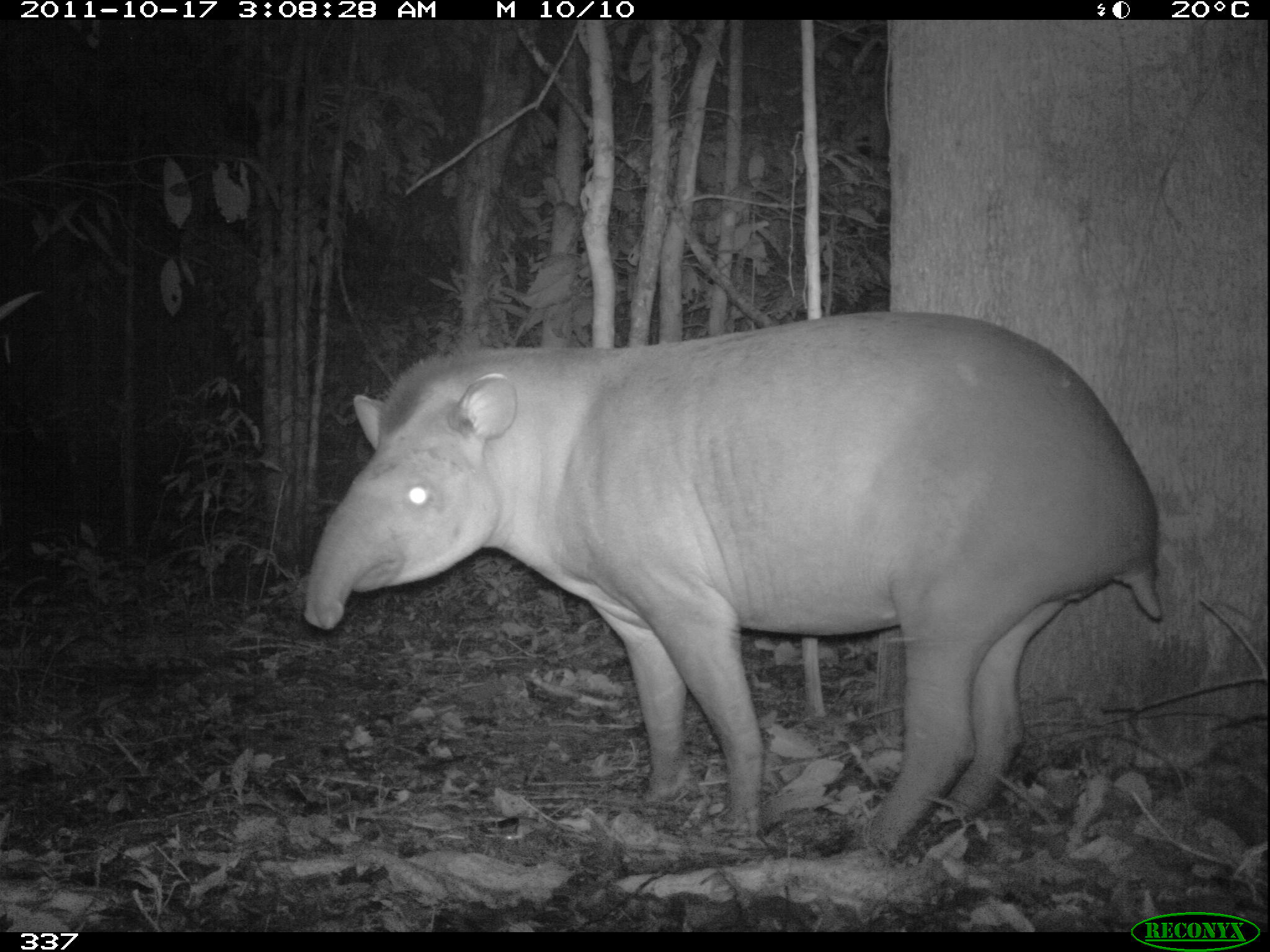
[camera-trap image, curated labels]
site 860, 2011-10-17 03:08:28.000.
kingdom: Animalia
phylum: Chordata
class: Mammalia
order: Perissodactyla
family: Tapiridae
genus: Tapirus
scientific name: Tapirus terrestris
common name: south american tapir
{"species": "Tapirus terrestris (south american tapir)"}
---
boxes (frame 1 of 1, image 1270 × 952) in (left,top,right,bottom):
tapirus terrestris: (299,307,1169,865)